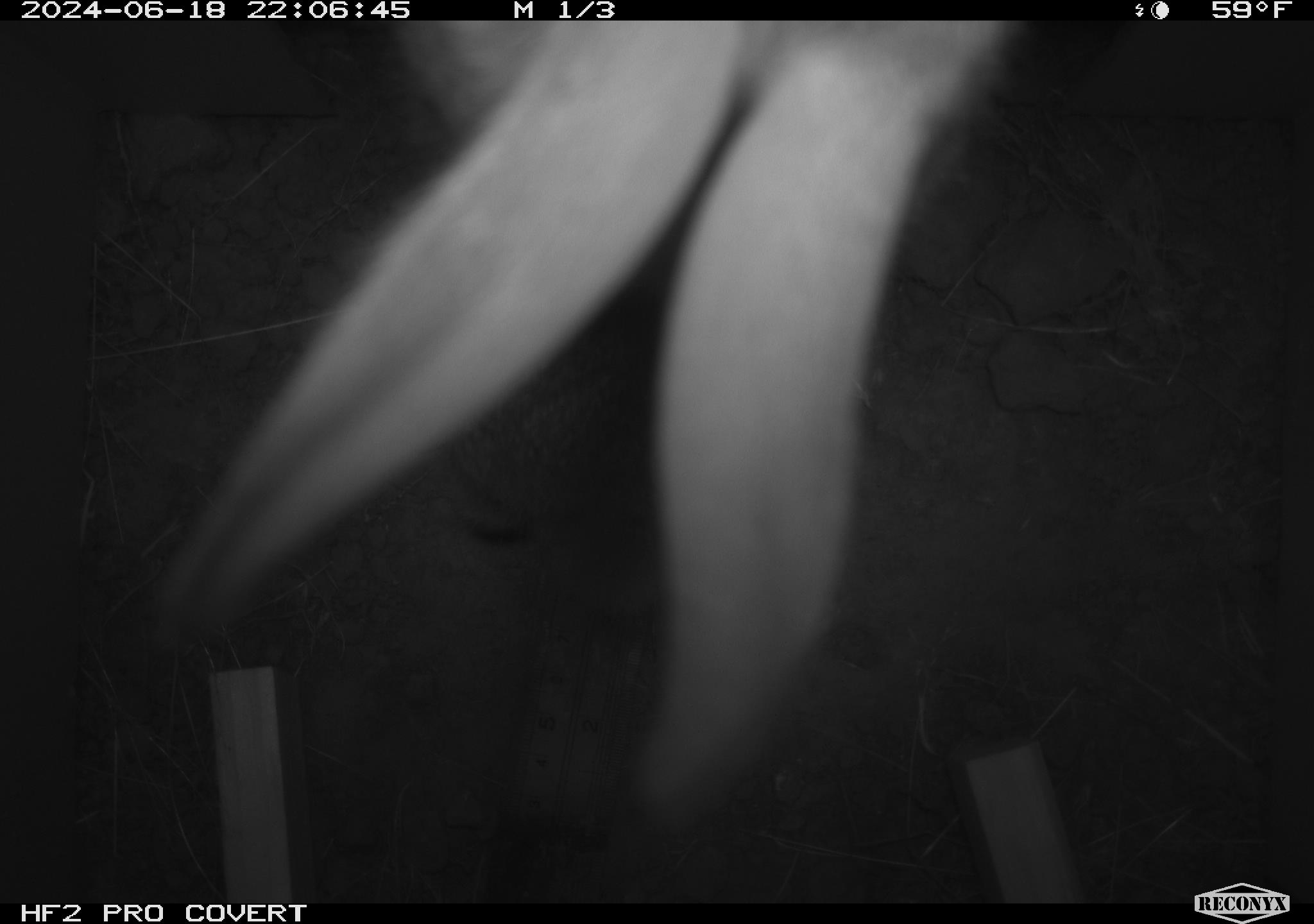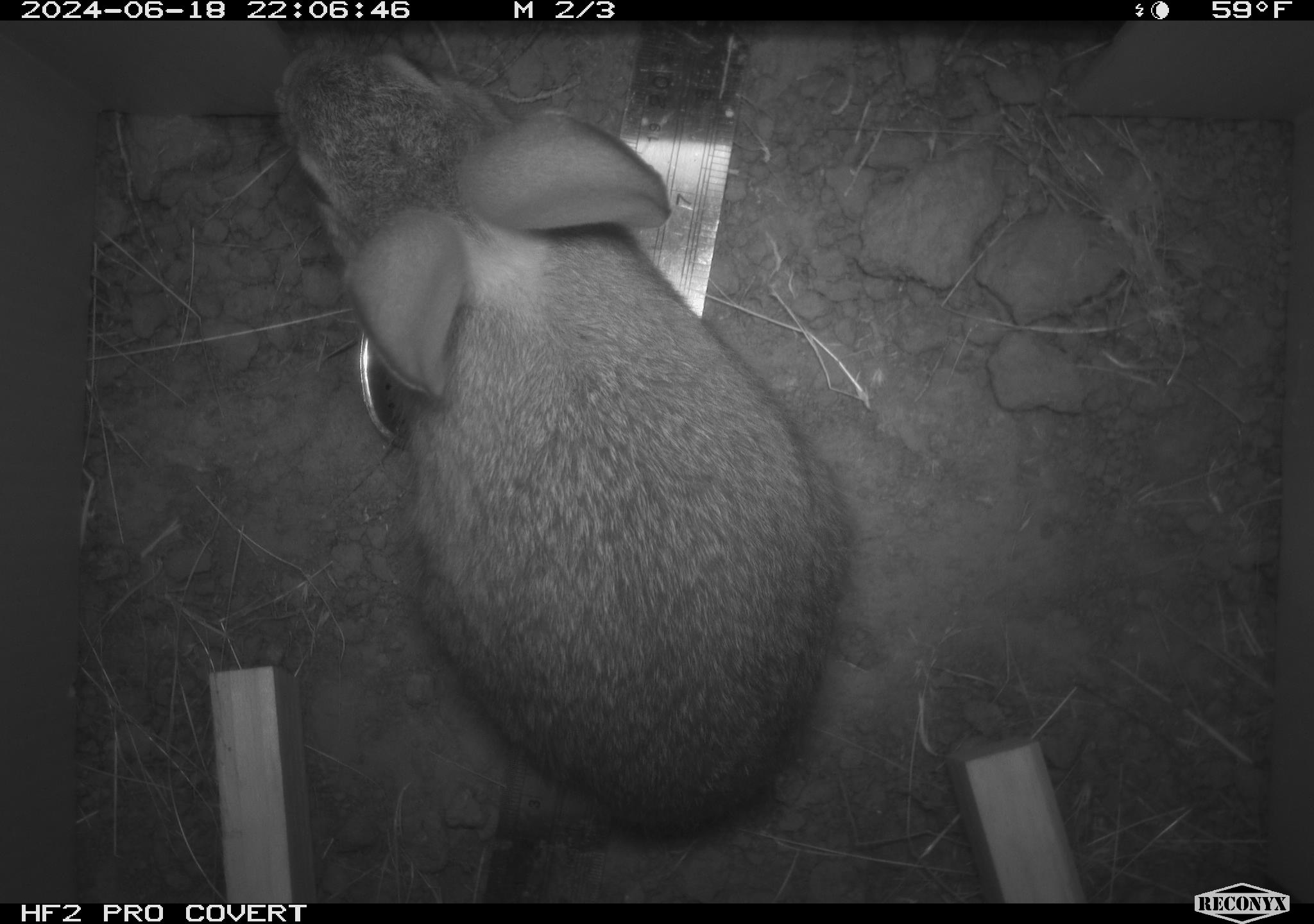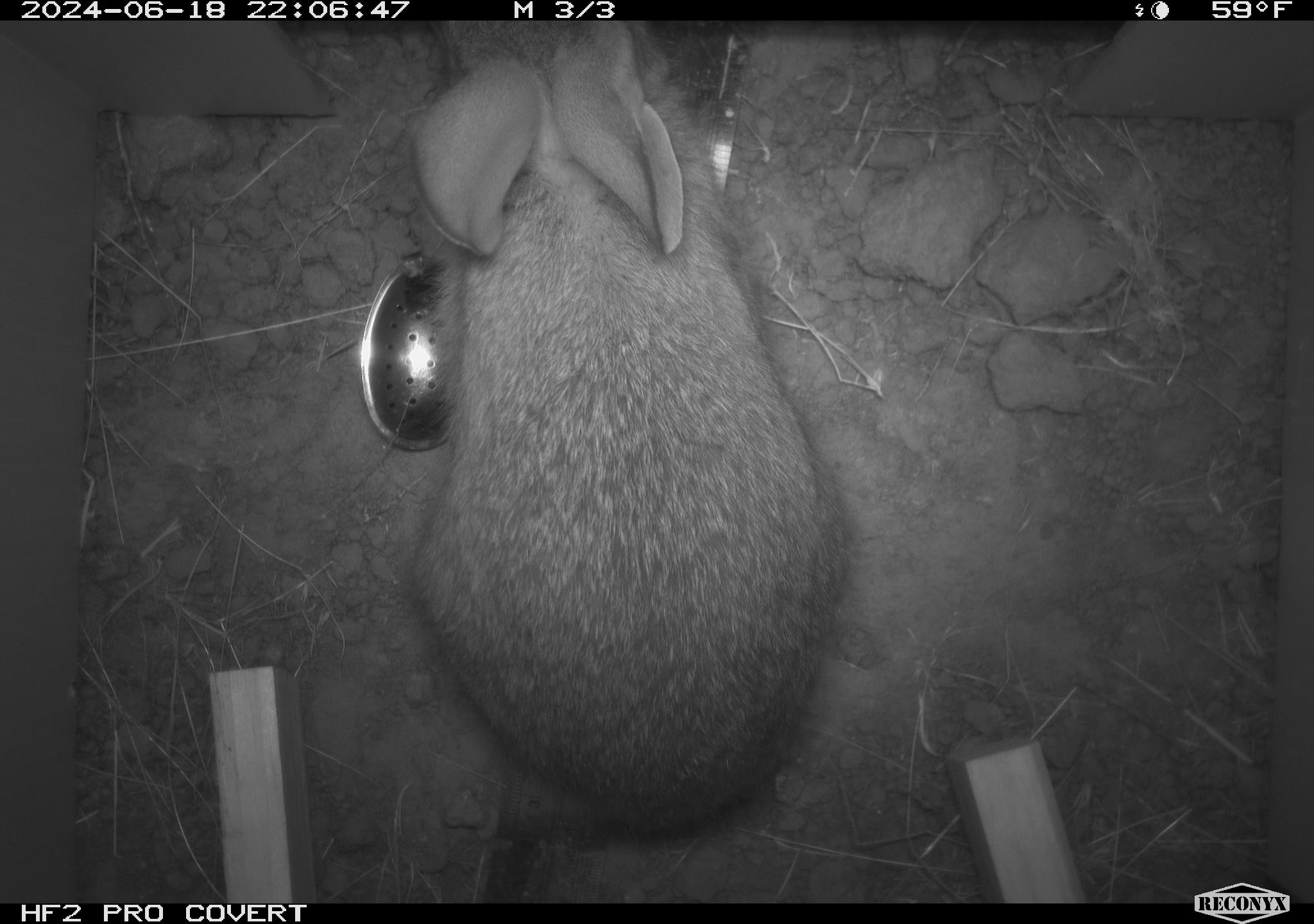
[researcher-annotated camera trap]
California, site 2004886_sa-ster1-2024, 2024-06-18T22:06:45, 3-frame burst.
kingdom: Animalia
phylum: Chordata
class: Mammalia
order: Lagomorpha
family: Leporidae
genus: Sylvilagus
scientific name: Sylvilagus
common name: cottontail rabbits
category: sylvilagus species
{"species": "sylvilagus species (cottontail rabbits) (Sylvilagus)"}